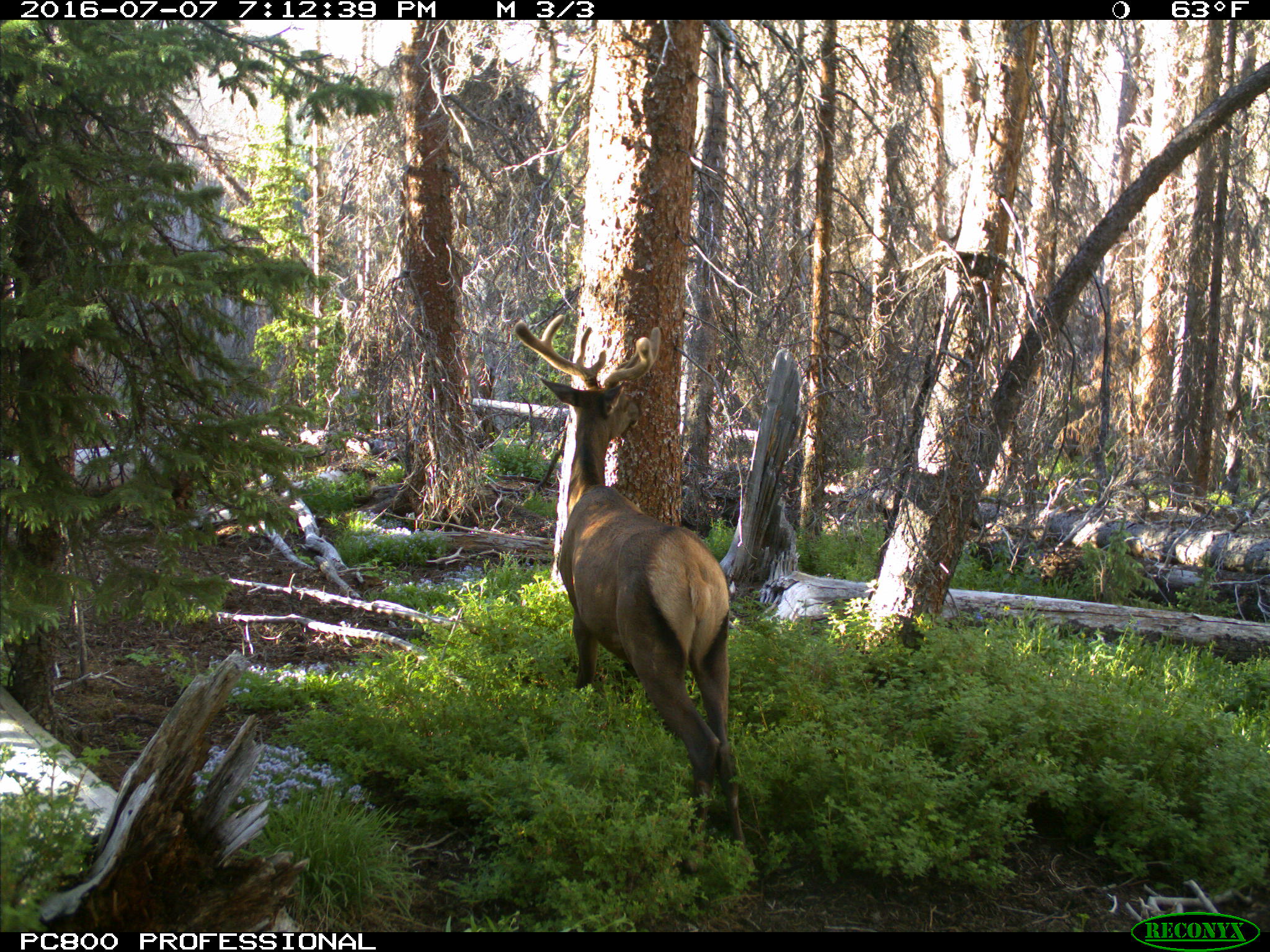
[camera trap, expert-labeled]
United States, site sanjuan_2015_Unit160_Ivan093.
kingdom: Animalia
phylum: Chordata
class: Mammalia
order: Artiodactyla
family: Cervidae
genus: Cervus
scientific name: Cervus elaphus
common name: red deer